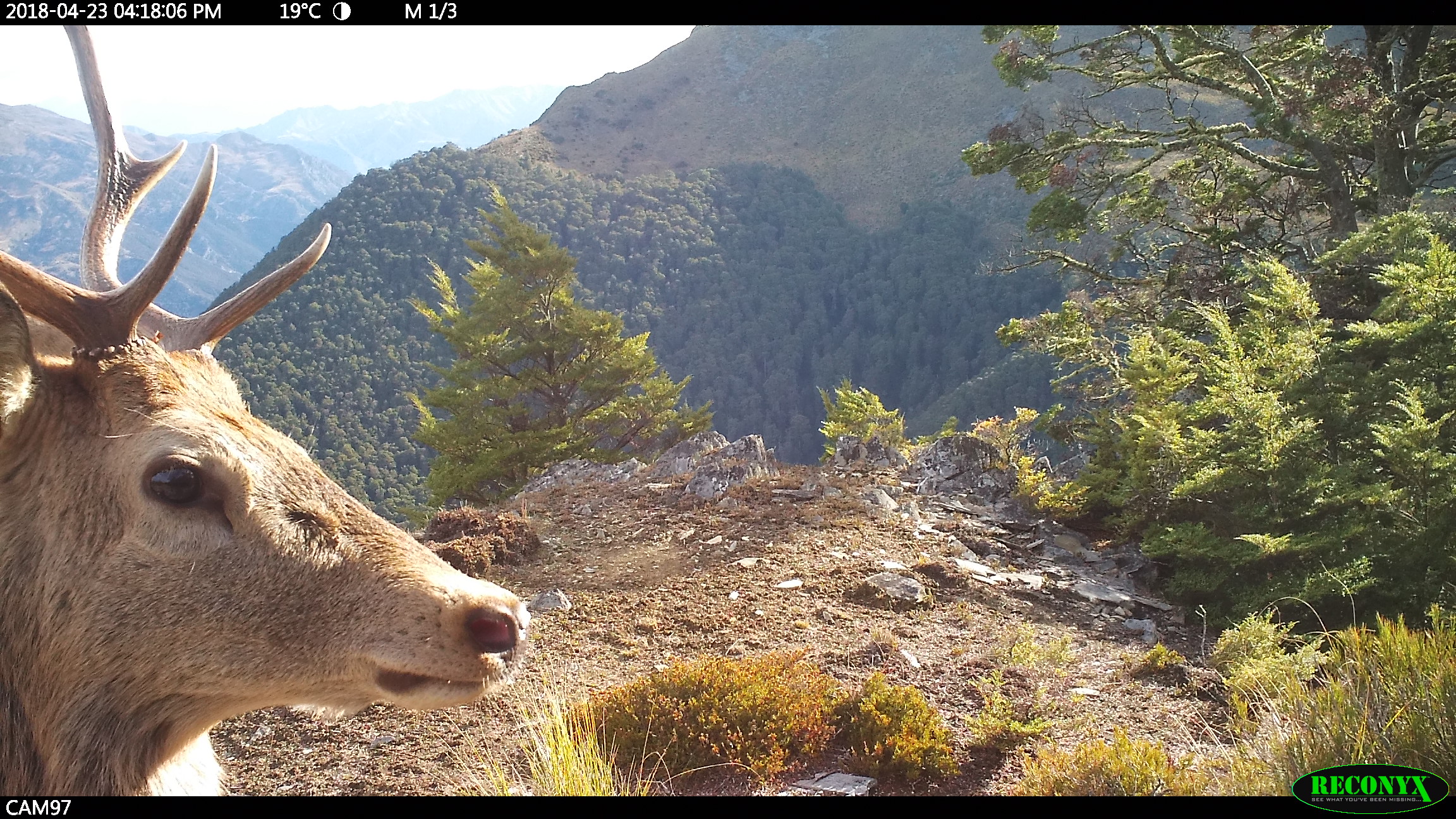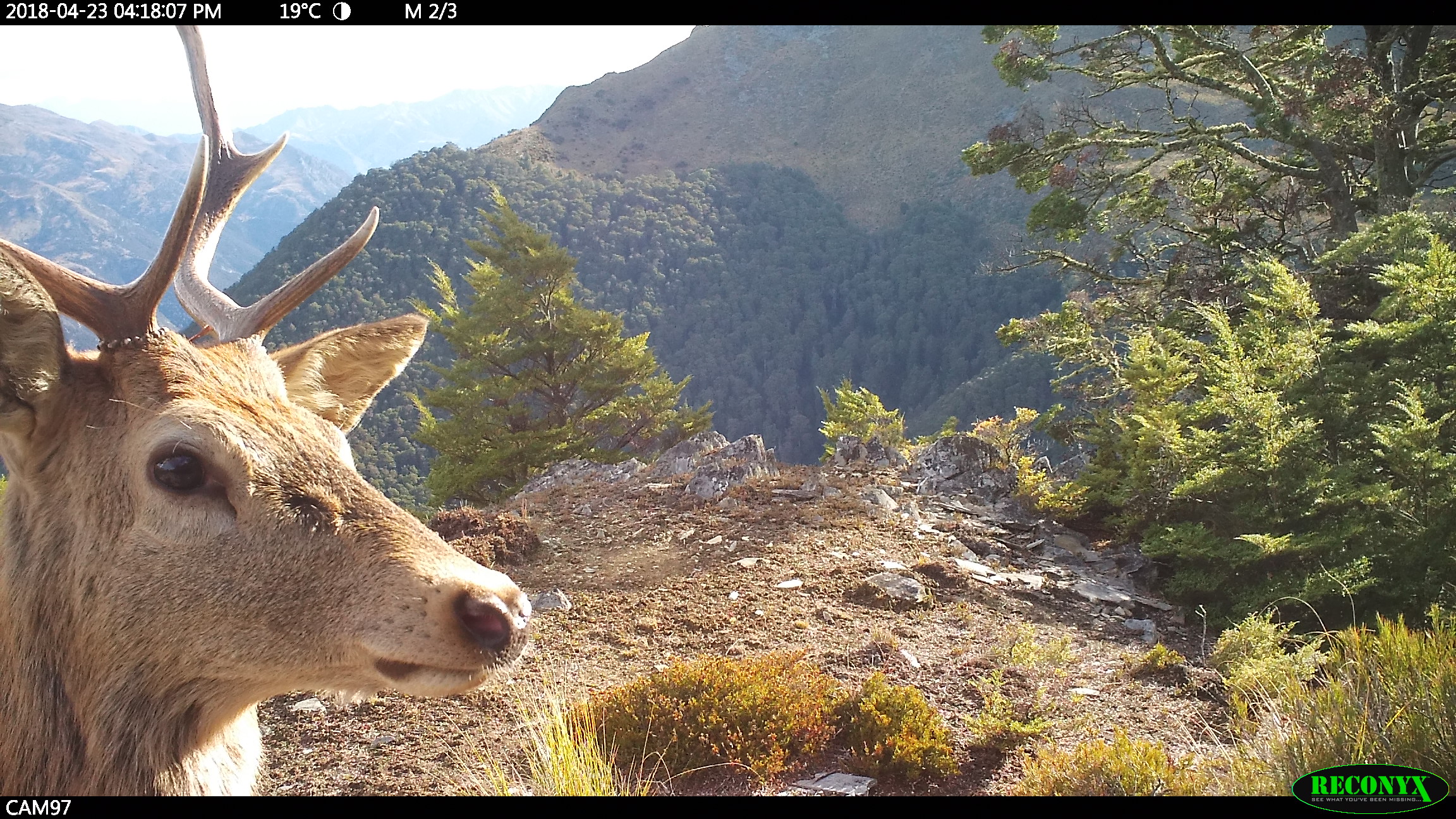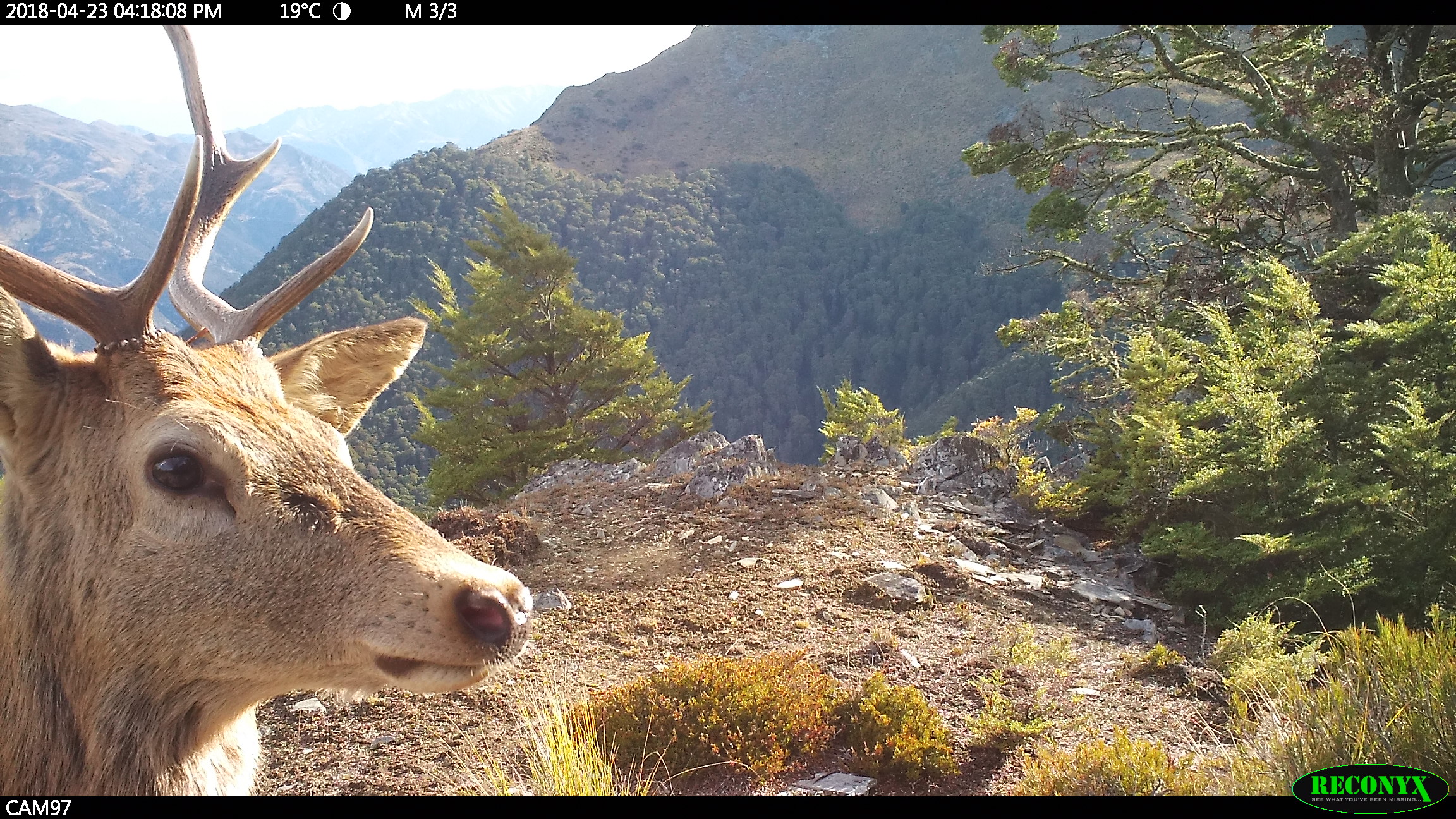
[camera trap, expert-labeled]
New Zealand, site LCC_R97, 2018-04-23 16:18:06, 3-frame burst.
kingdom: Animalia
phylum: Chordata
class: Mammalia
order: Artiodactyla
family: Cervidae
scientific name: Cervidae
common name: deer